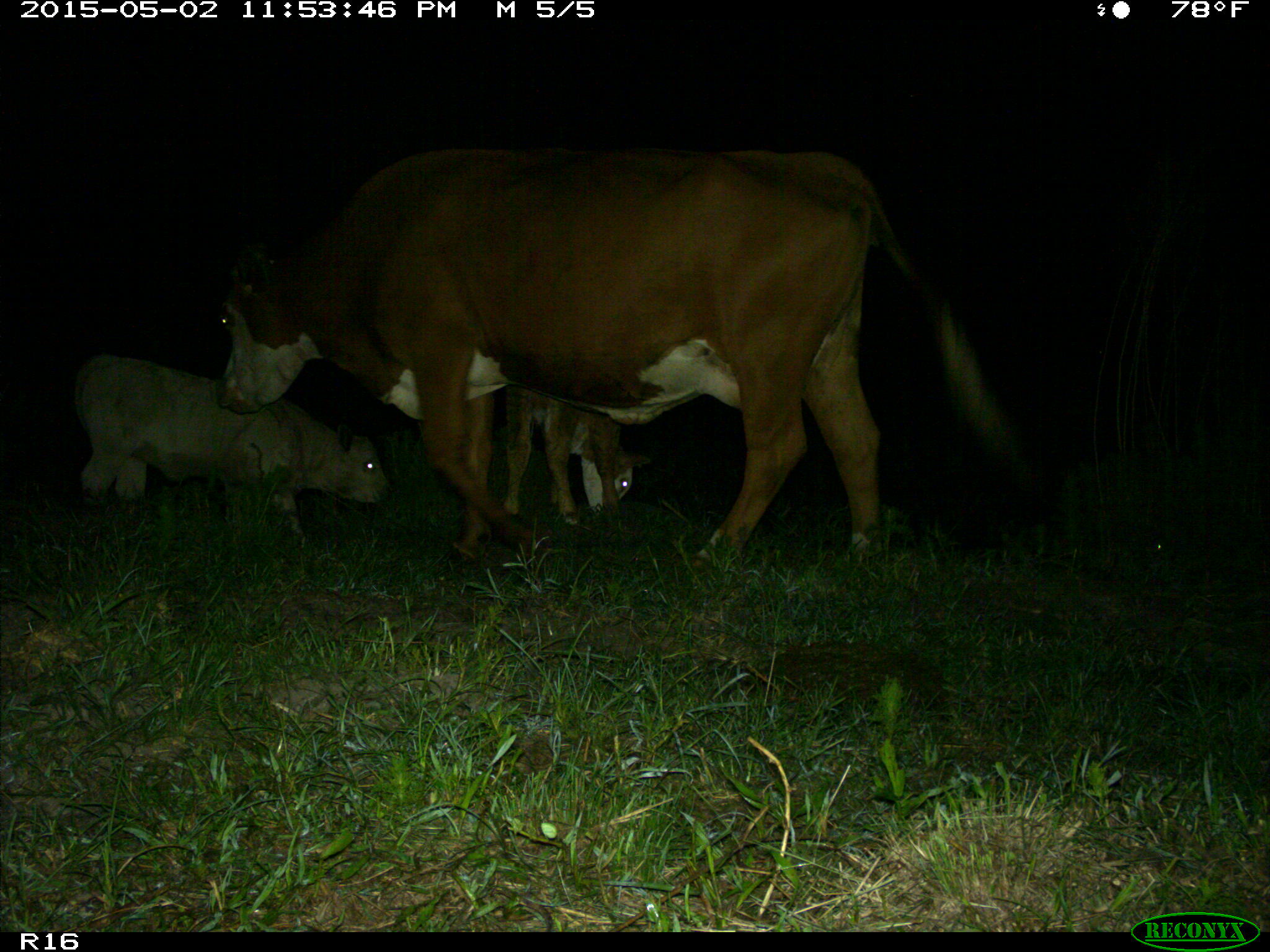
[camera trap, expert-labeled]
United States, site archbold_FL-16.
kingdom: Animalia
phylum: Chordata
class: Mammalia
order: Artiodactyla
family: Bovidae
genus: Bos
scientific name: Bos taurus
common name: domestic cow